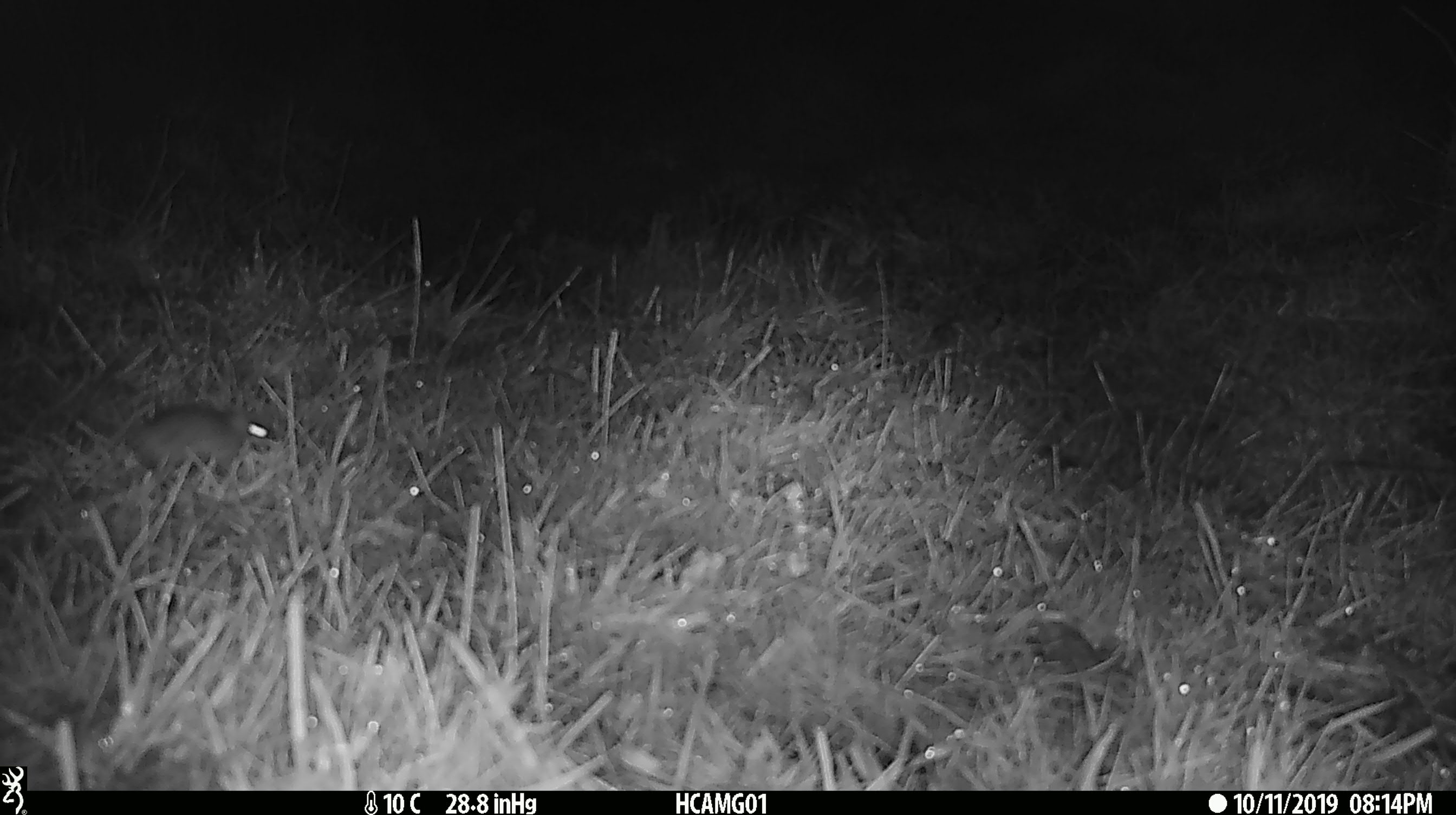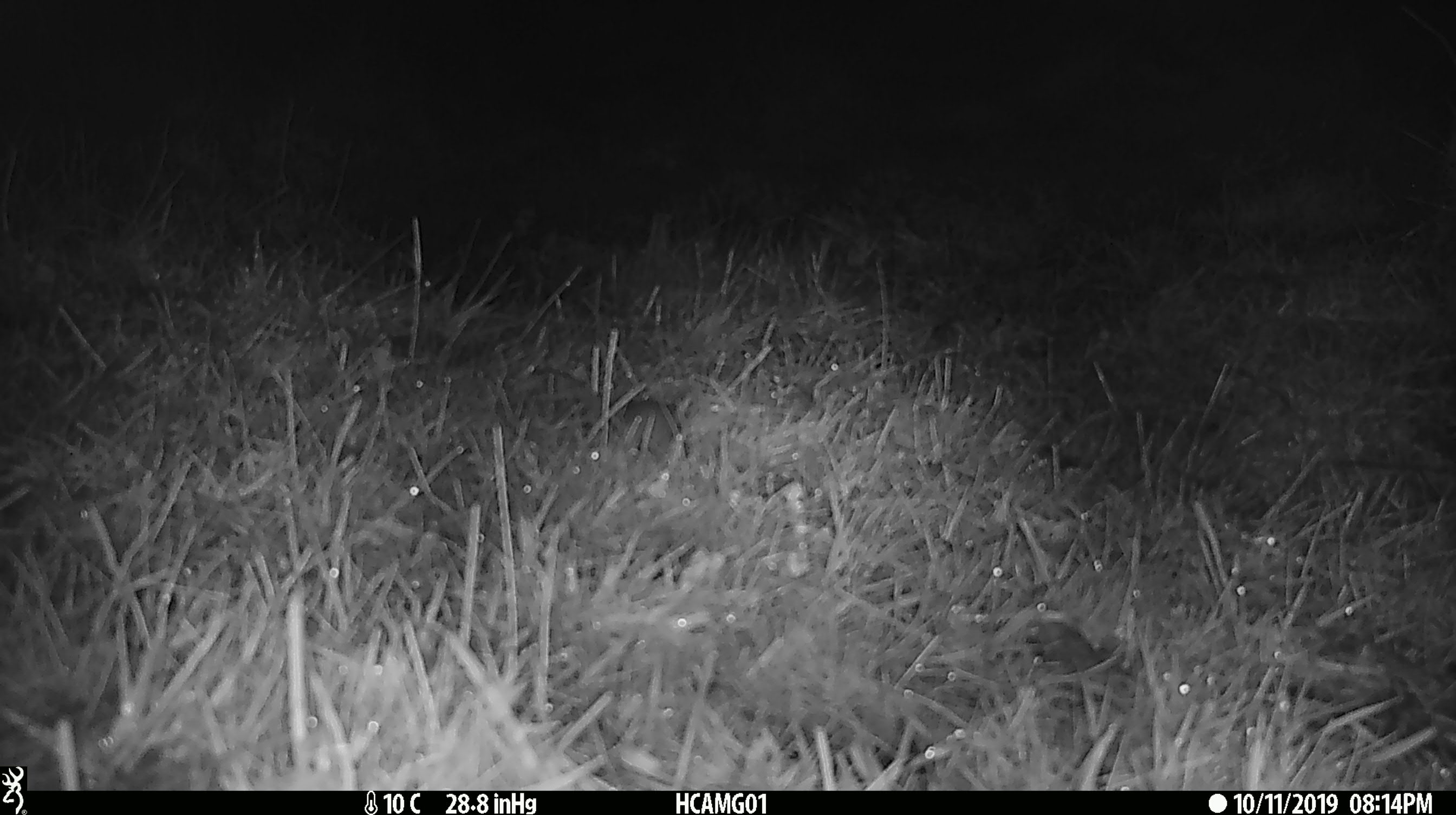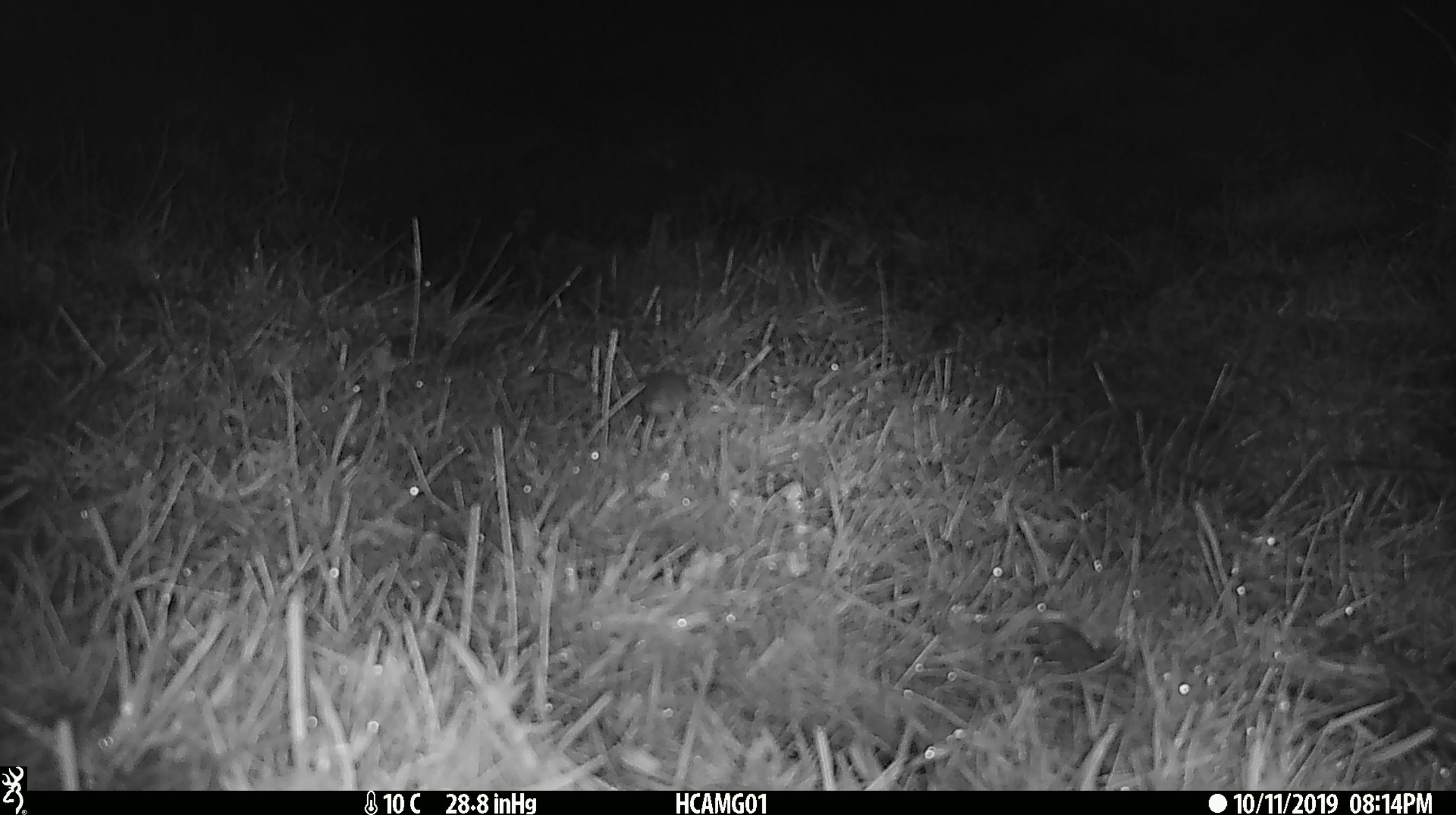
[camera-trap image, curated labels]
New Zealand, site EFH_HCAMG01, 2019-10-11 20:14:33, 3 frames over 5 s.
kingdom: Animalia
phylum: Chordata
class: Mammalia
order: Rodentia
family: Muridae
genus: Mus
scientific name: Mus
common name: mouse